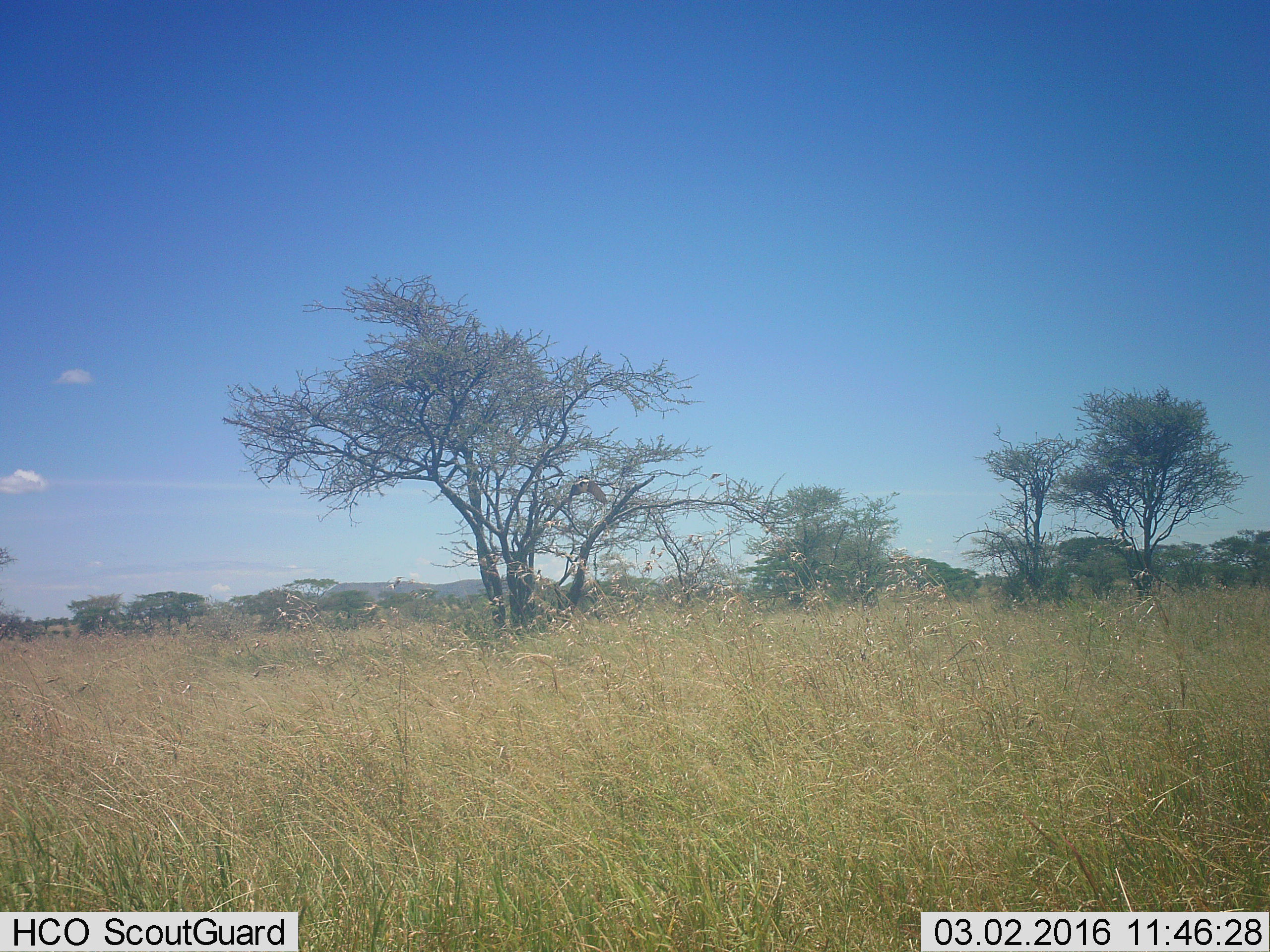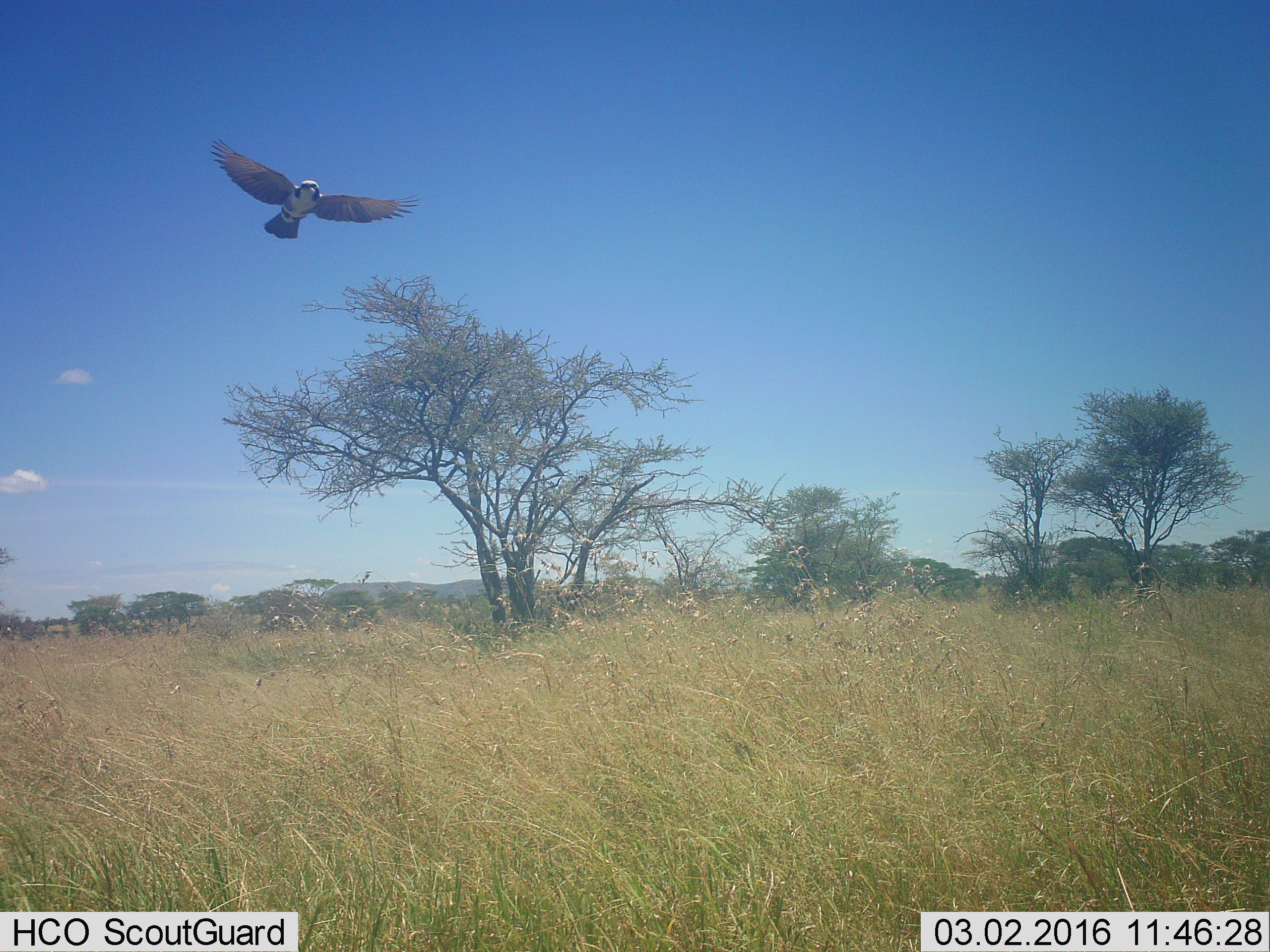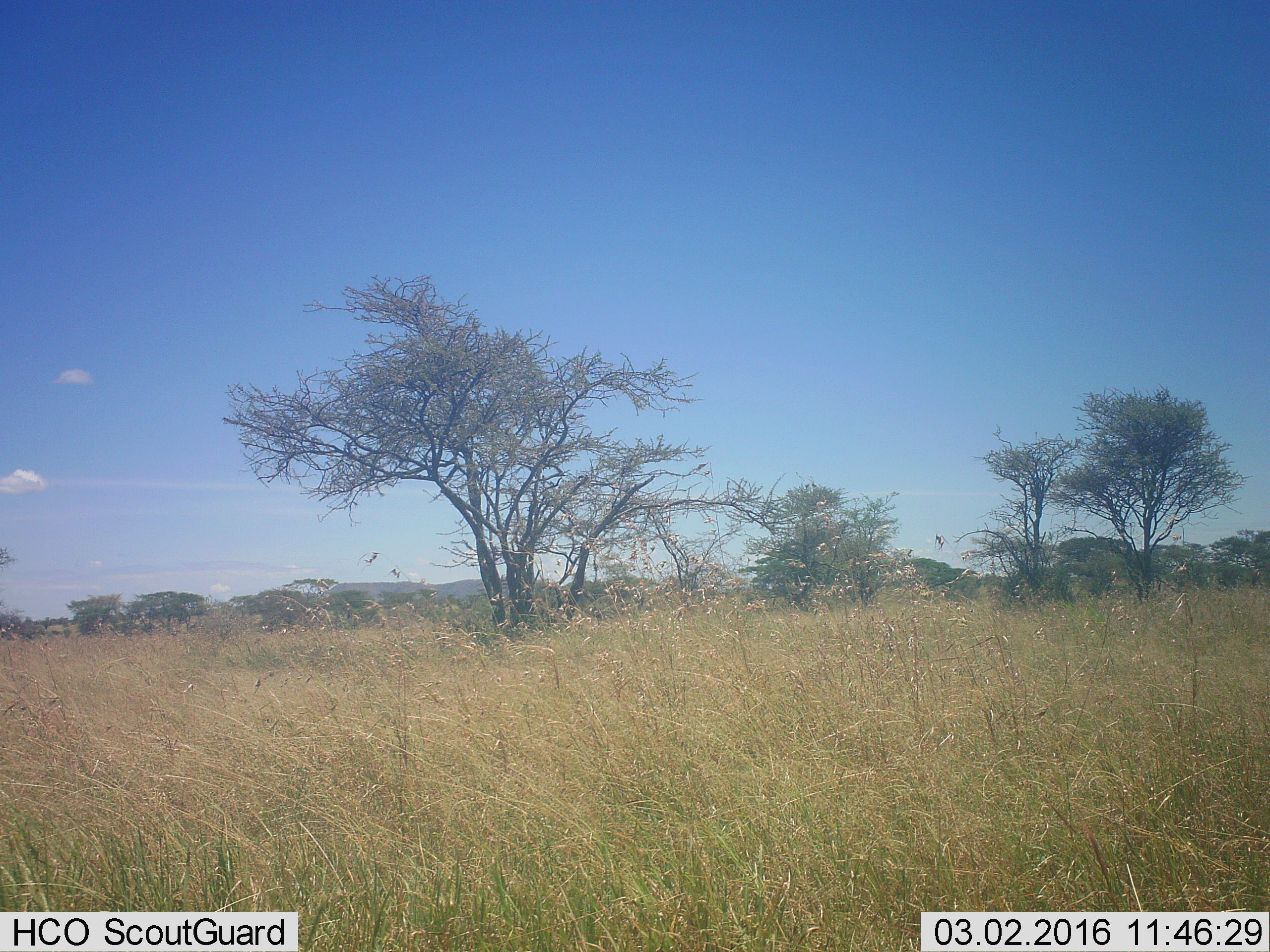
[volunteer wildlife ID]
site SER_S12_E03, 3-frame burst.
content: unidentified animal